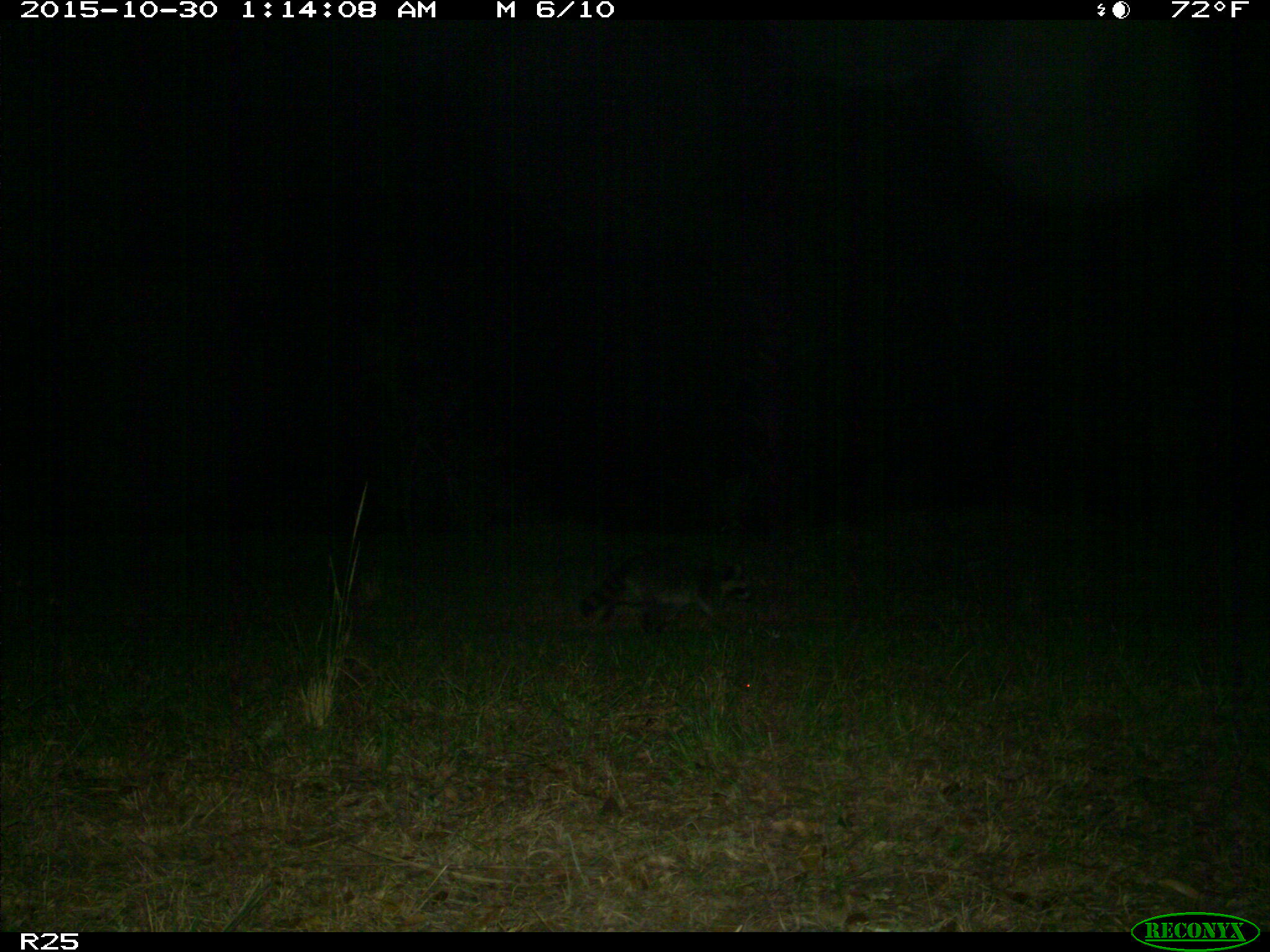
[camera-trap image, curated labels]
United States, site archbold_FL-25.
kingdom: Animalia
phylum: Chordata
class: Mammalia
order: Carnivora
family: Procyonidae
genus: Procyon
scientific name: Procyon lotor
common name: common raccoon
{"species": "Procyon lotor (common raccoon)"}